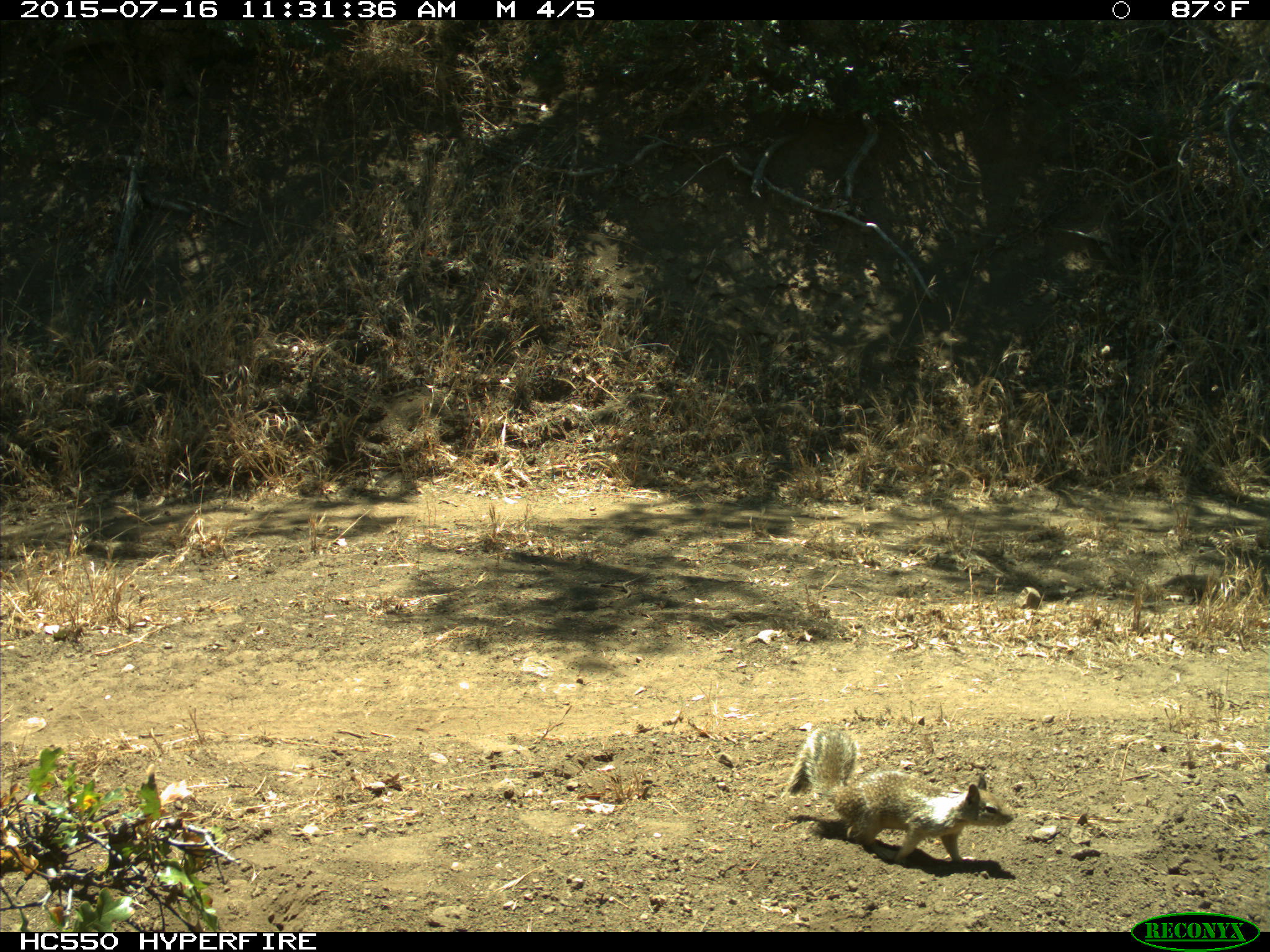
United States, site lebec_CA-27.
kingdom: Animalia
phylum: Chordata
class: Mammalia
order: Rodentia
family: Sciuridae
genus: Otospermophilus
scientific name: Otospermophilus beecheyi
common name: california ground squirrel